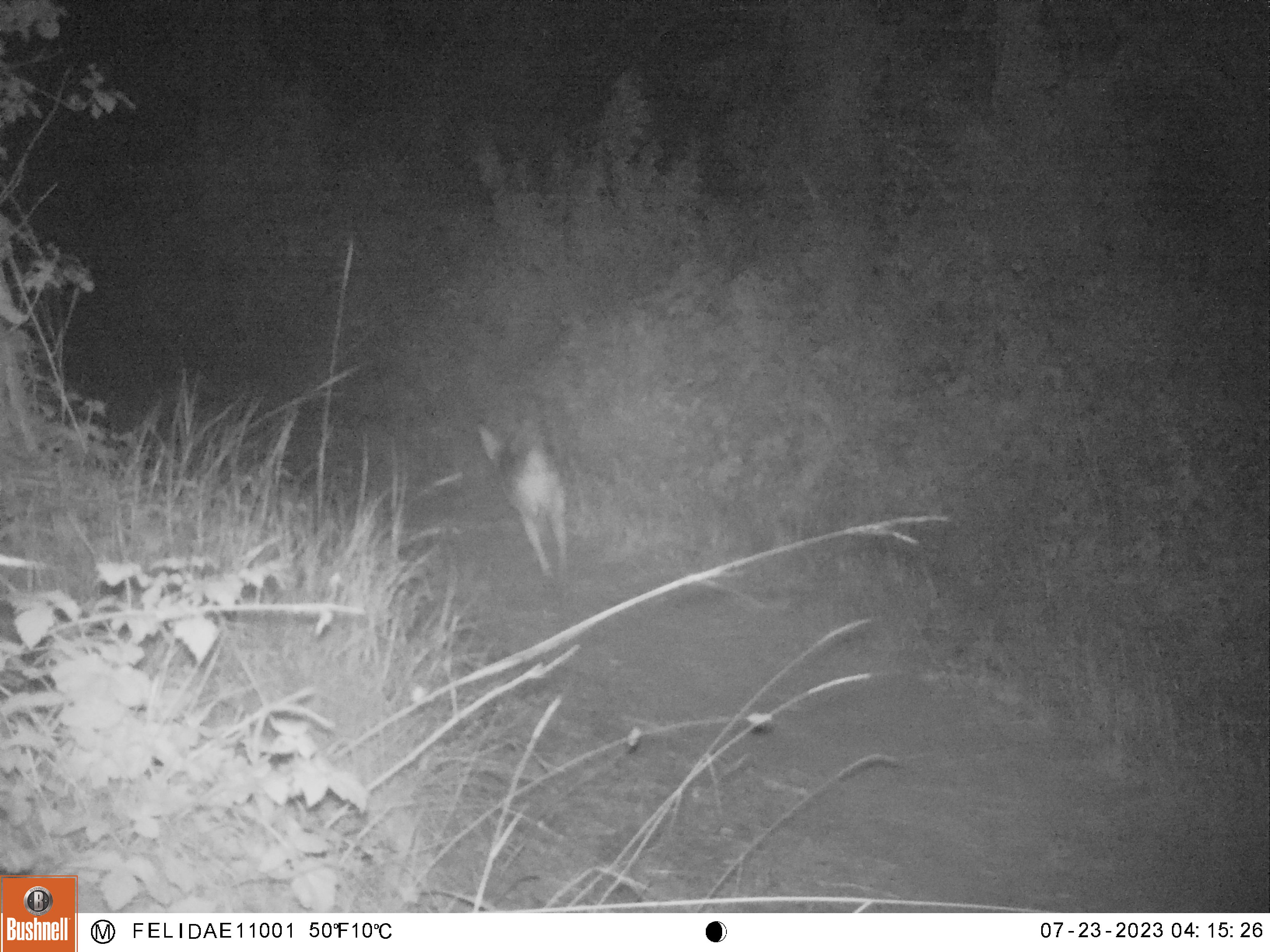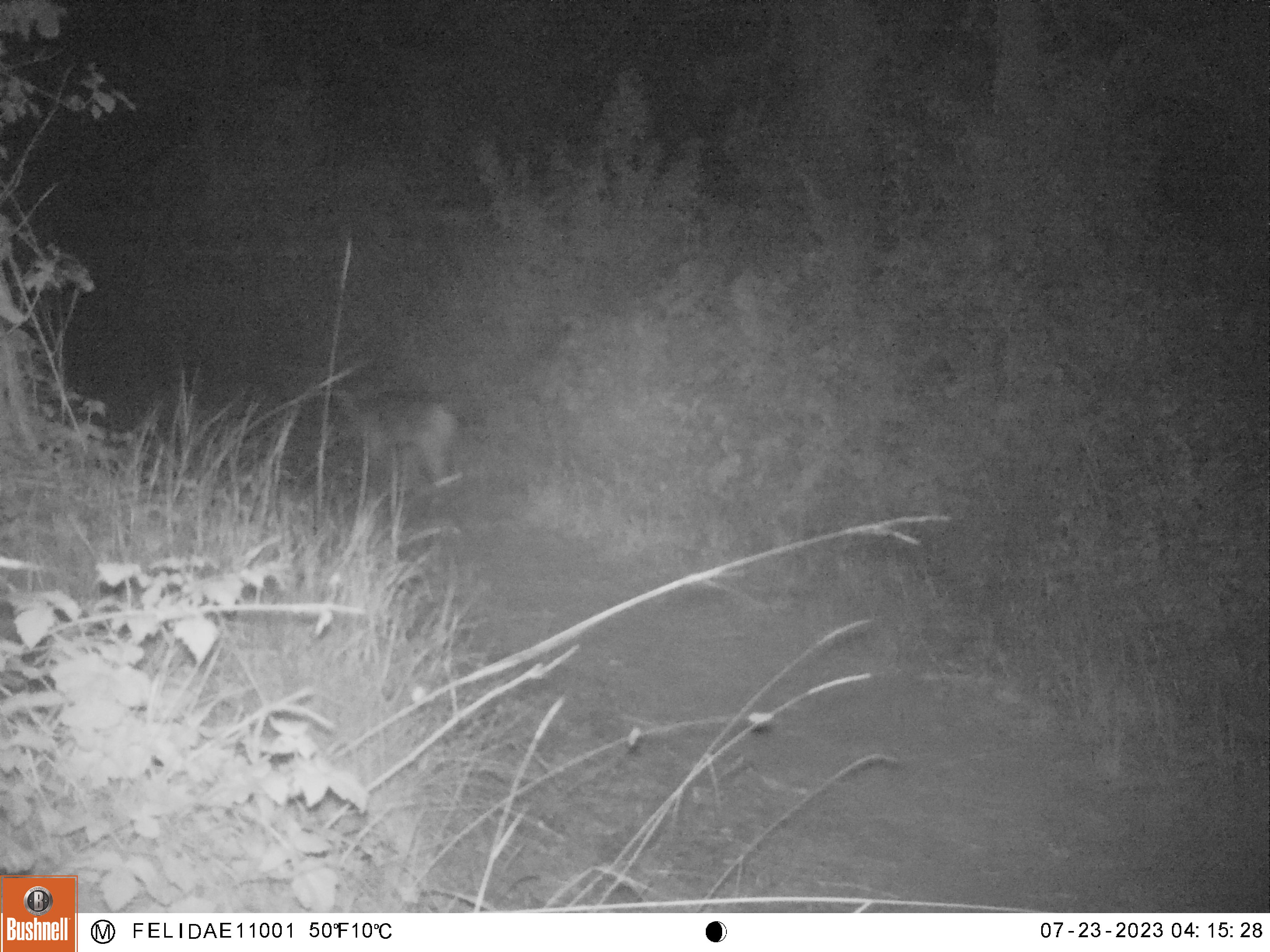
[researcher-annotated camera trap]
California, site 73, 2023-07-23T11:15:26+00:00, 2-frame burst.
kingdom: Animalia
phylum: Chordata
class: Mammalia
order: Carnivora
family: Canidae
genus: Canis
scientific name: Canis latrans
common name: coyote